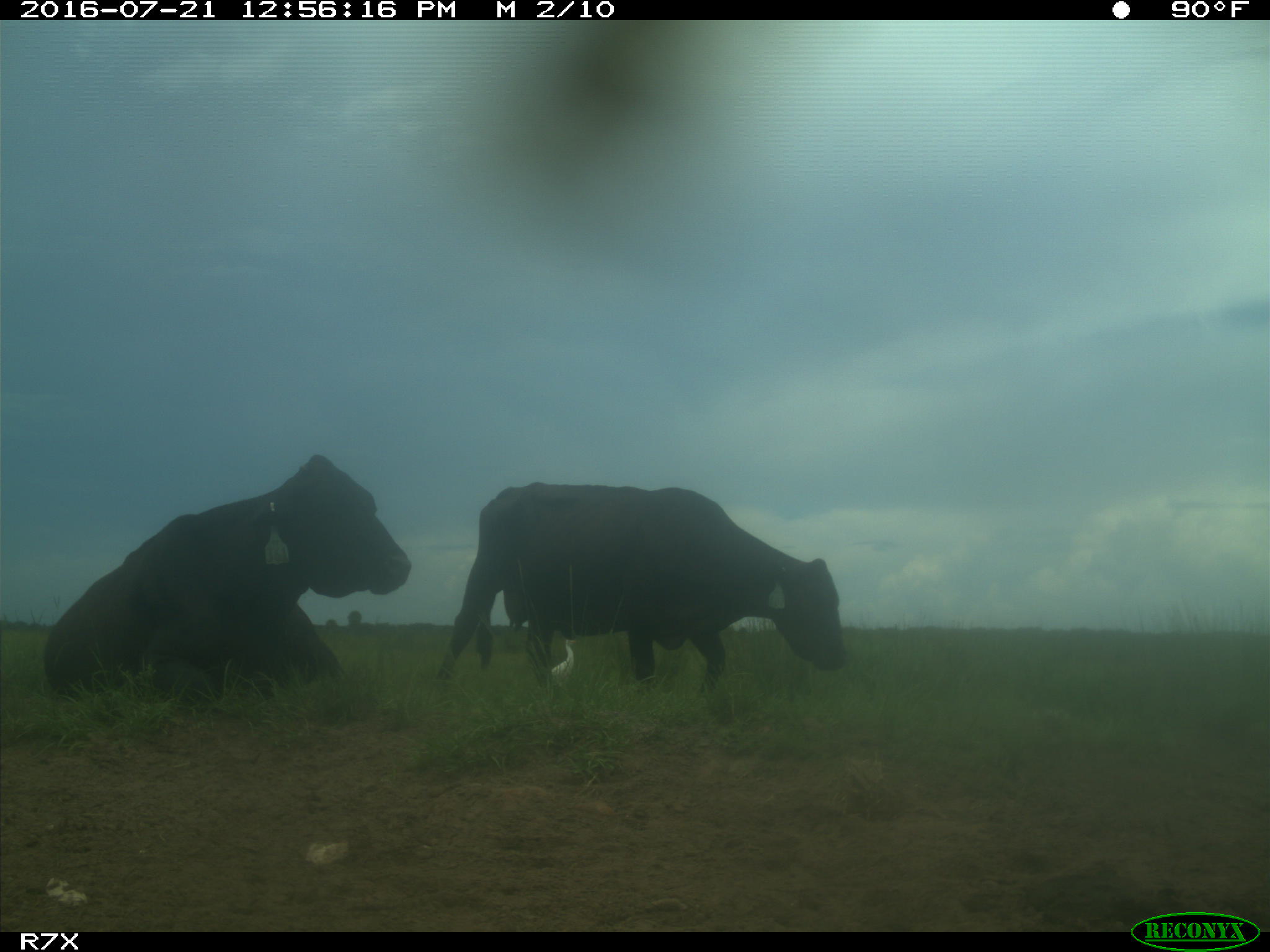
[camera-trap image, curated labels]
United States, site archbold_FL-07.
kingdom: Animalia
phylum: Chordata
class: Mammalia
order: Artiodactyla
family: Bovidae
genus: Bos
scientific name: Bos taurus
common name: domestic cow